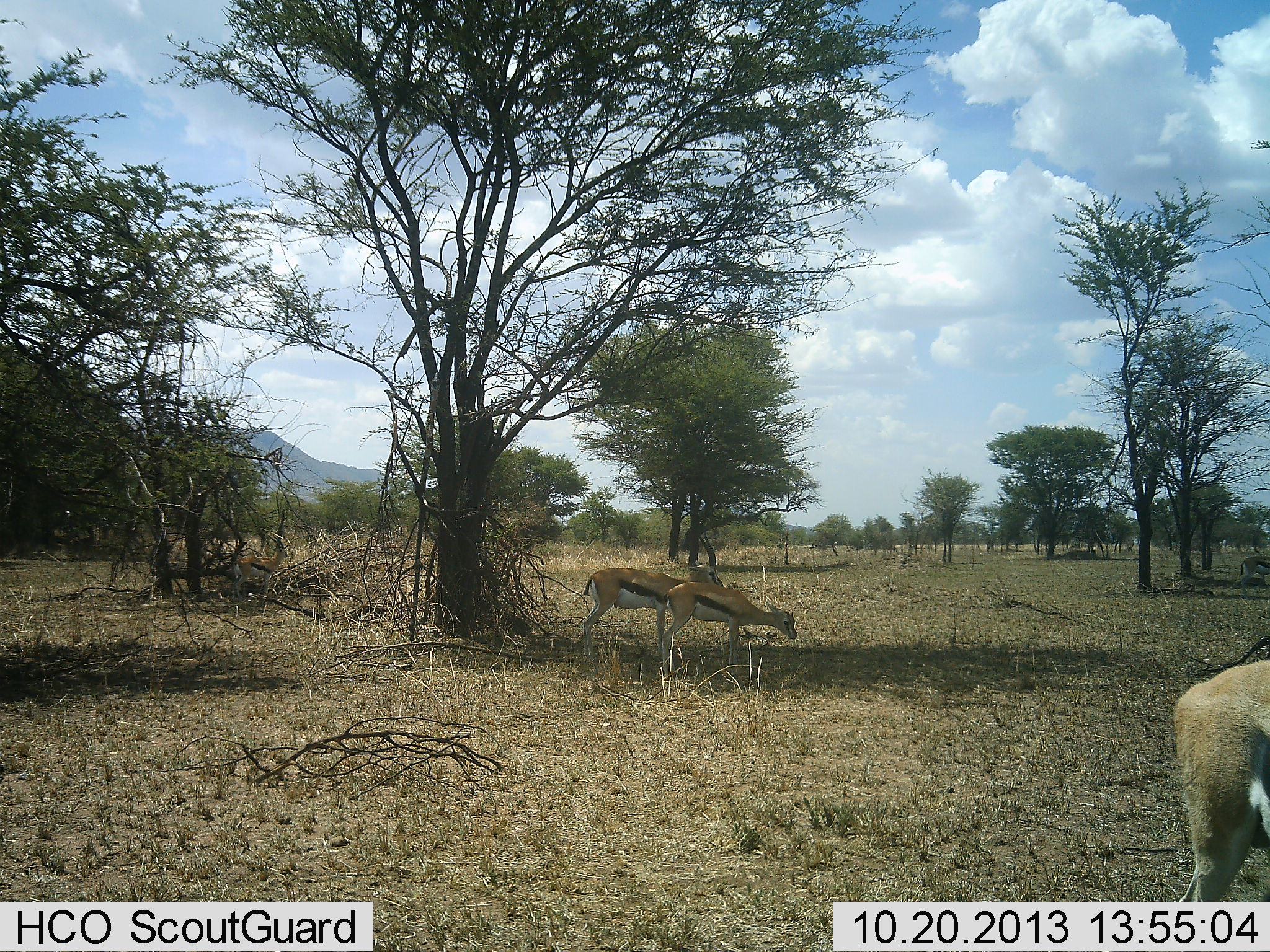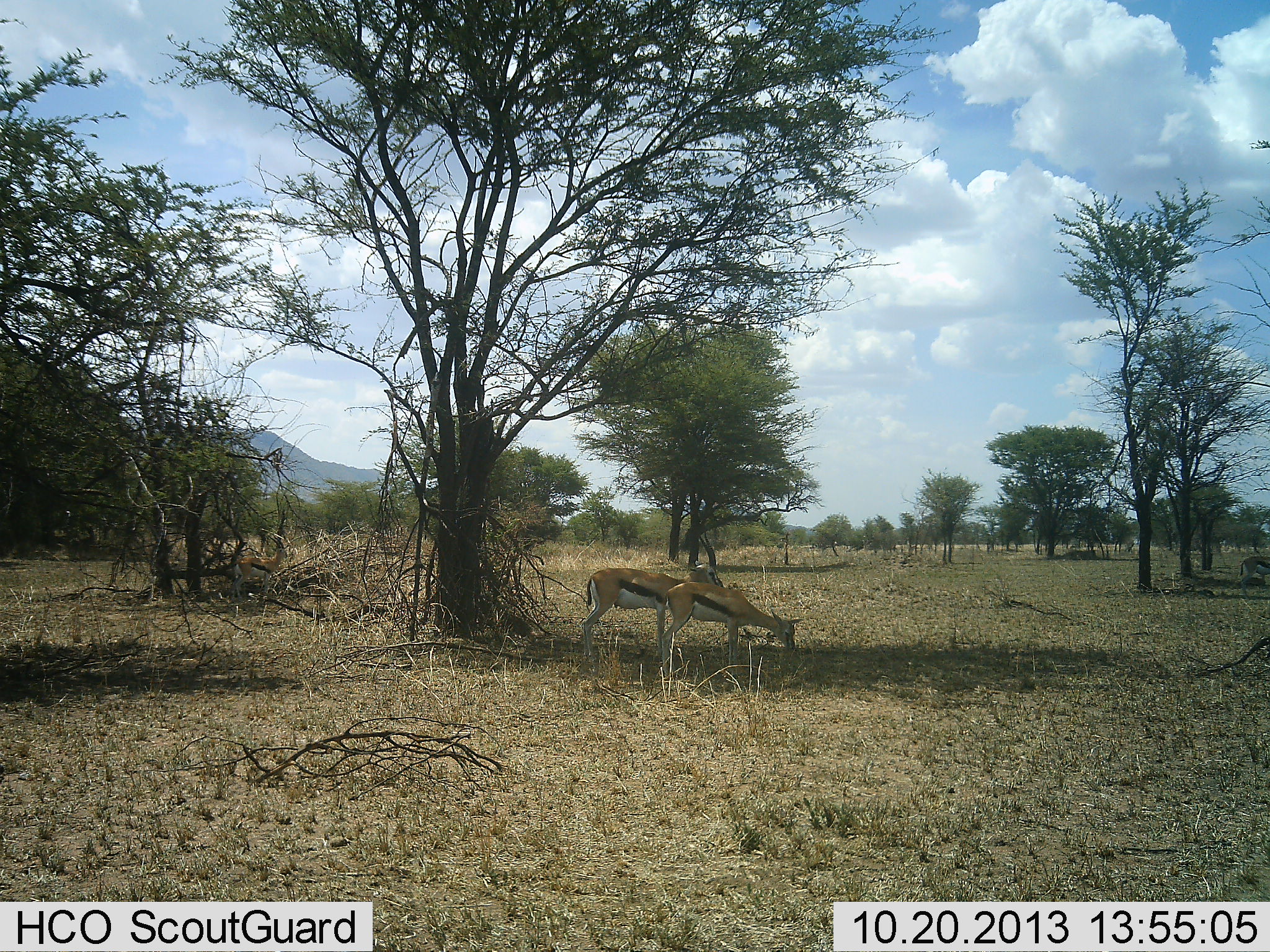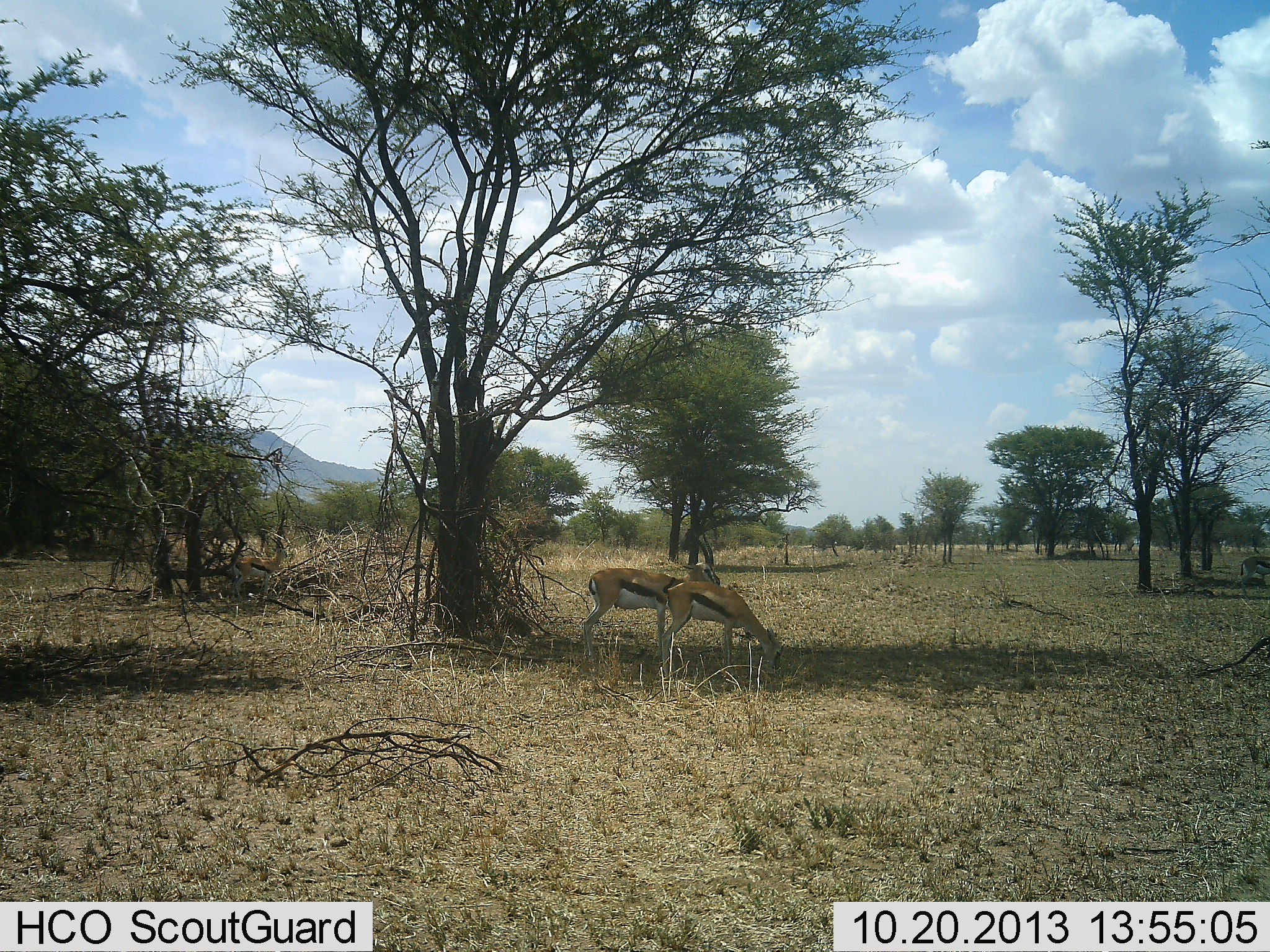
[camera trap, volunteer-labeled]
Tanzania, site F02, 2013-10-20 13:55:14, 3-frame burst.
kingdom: Animalia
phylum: Chordata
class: Mammalia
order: Artiodactyla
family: Bovidae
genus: Eudorcas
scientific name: Eudorcas thomsonii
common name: thomson's gazelle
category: gazellethomsons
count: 3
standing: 70%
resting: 10%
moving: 70%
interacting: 0%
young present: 0%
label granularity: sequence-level